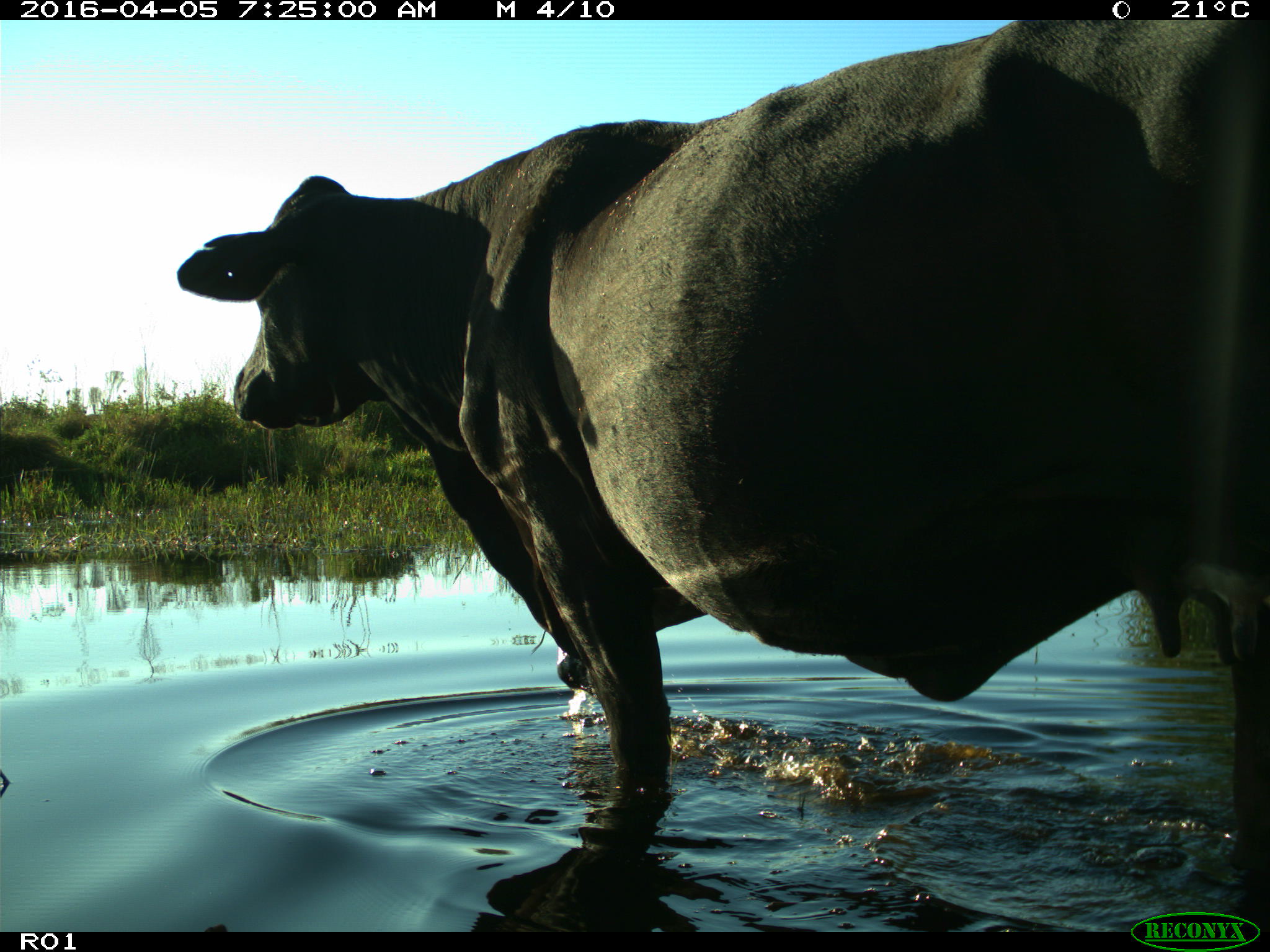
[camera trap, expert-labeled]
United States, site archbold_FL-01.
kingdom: Animalia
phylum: Chordata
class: Mammalia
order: Artiodactyla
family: Bovidae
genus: Bos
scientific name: Bos taurus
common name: domestic cow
Bos taurus (domestic cow).